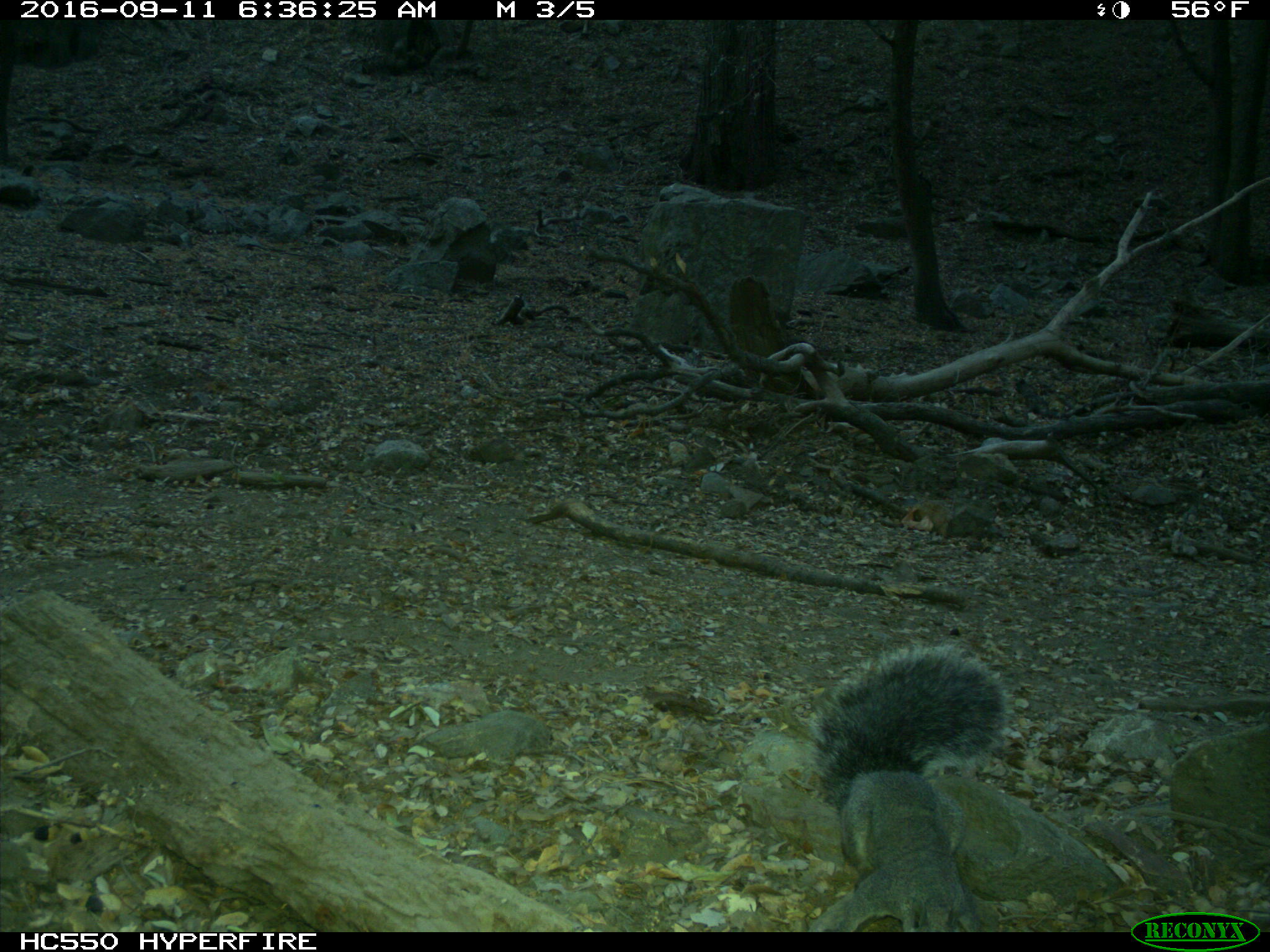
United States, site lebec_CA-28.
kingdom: Animalia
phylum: Chordata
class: Mammalia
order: Rodentia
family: Sciuridae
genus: Sciurus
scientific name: Sciurus carolinensis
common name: eastern gray squirrel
Sciurus carolinensis (eastern gray squirrel).